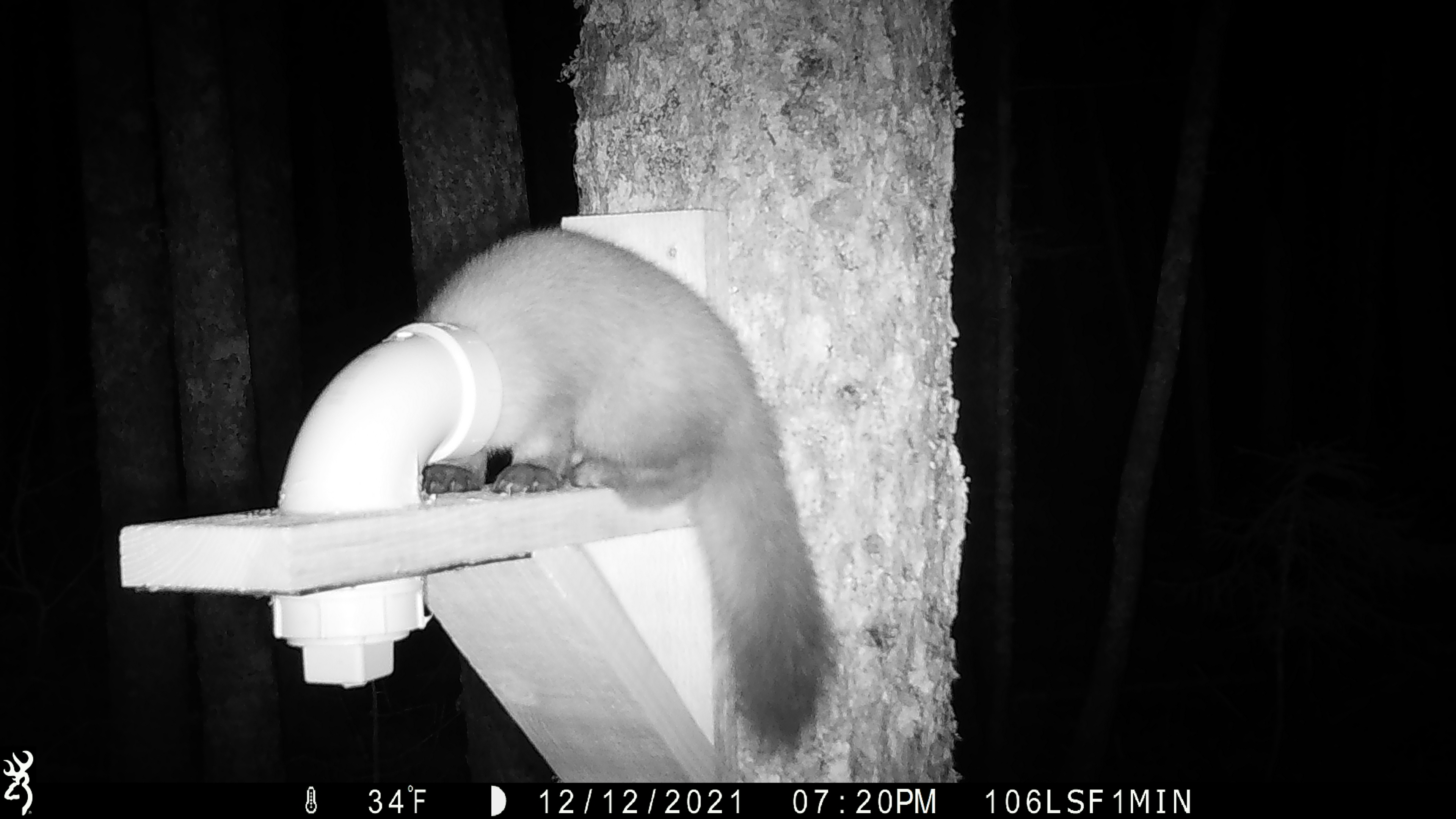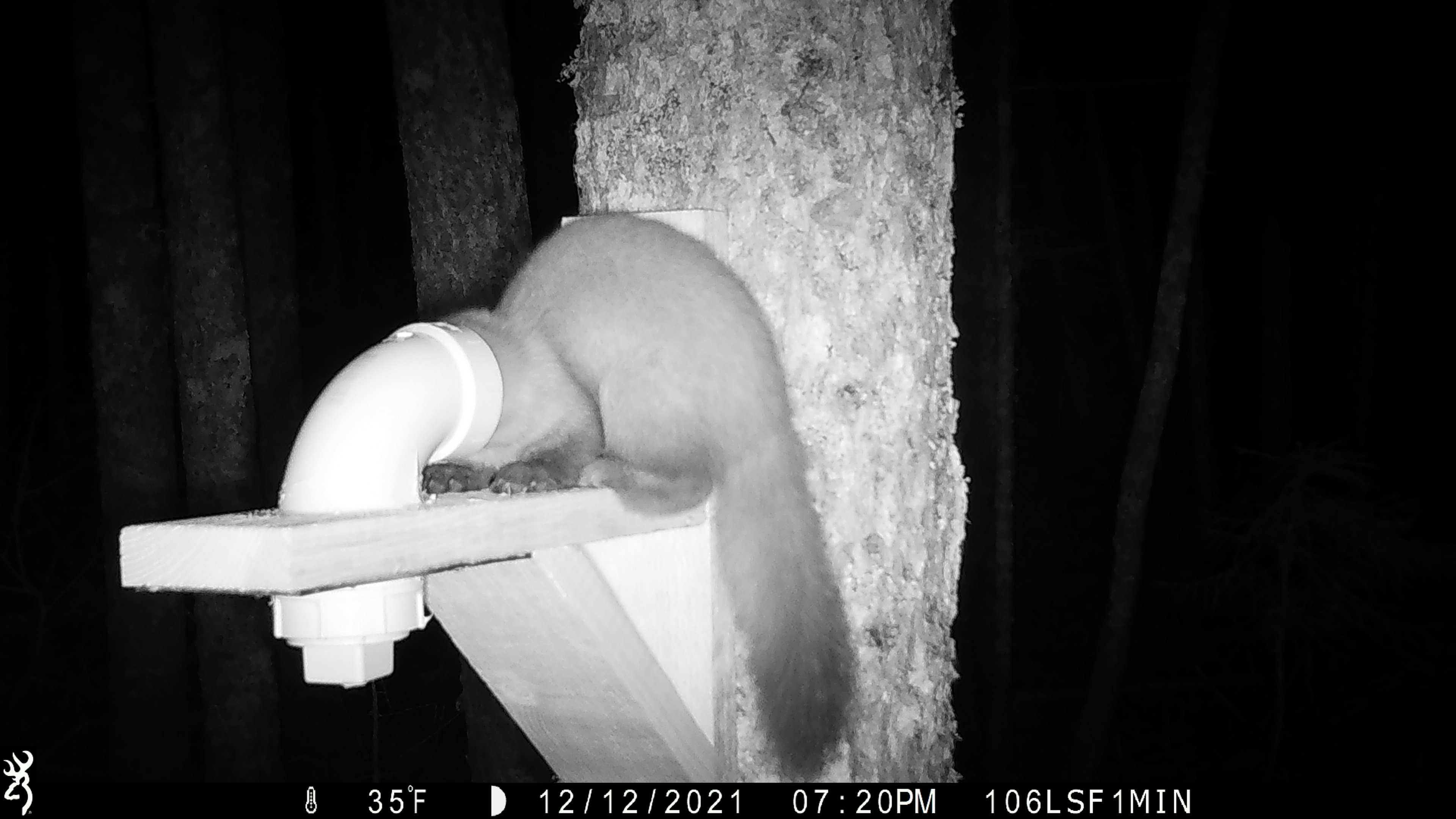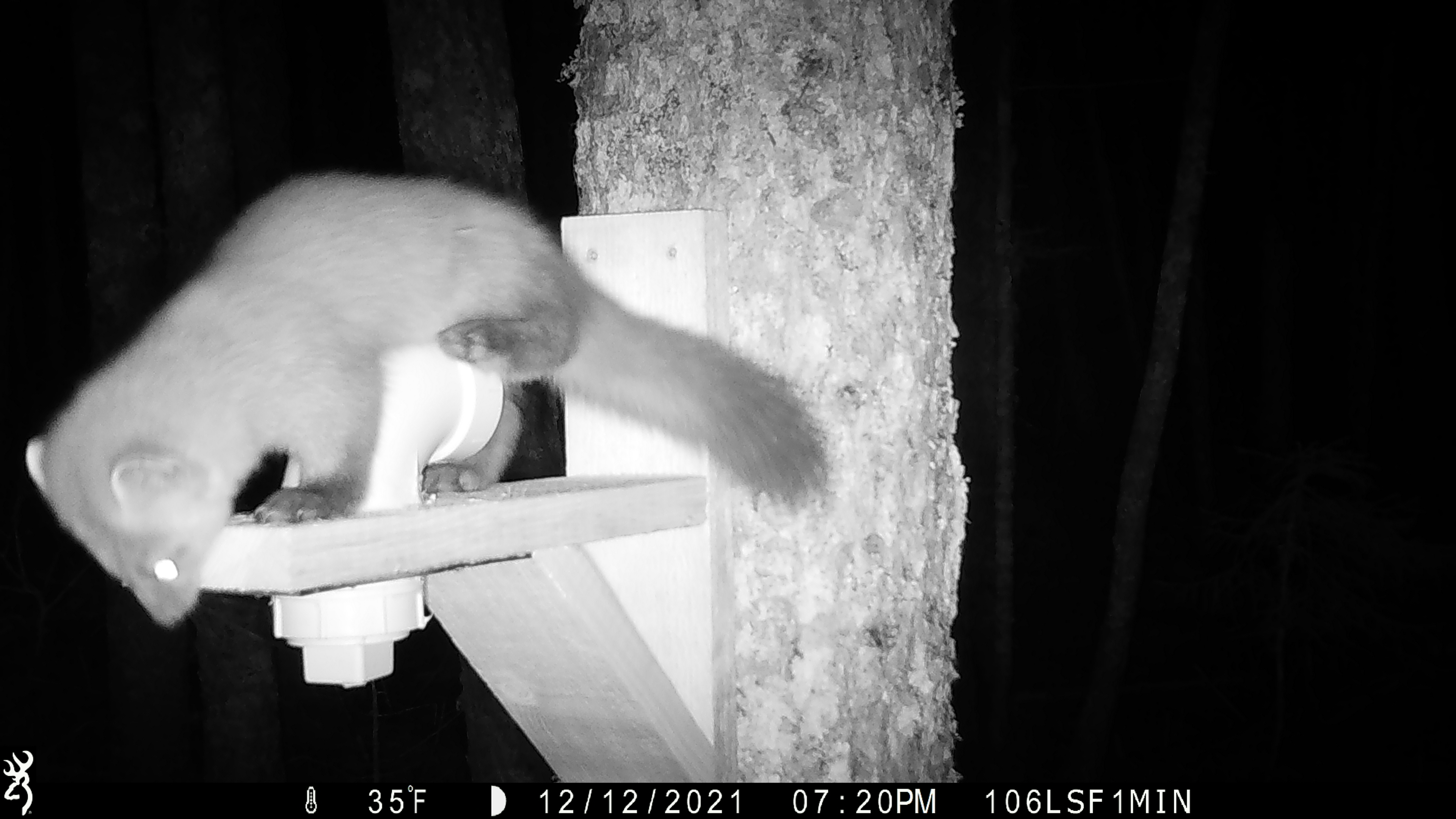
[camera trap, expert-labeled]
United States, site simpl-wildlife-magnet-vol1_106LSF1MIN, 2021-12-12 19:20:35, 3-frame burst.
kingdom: Animalia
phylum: Chordata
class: Mammalia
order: Carnivora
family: Mustelidae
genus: Martes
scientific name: Martes americana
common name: american marten